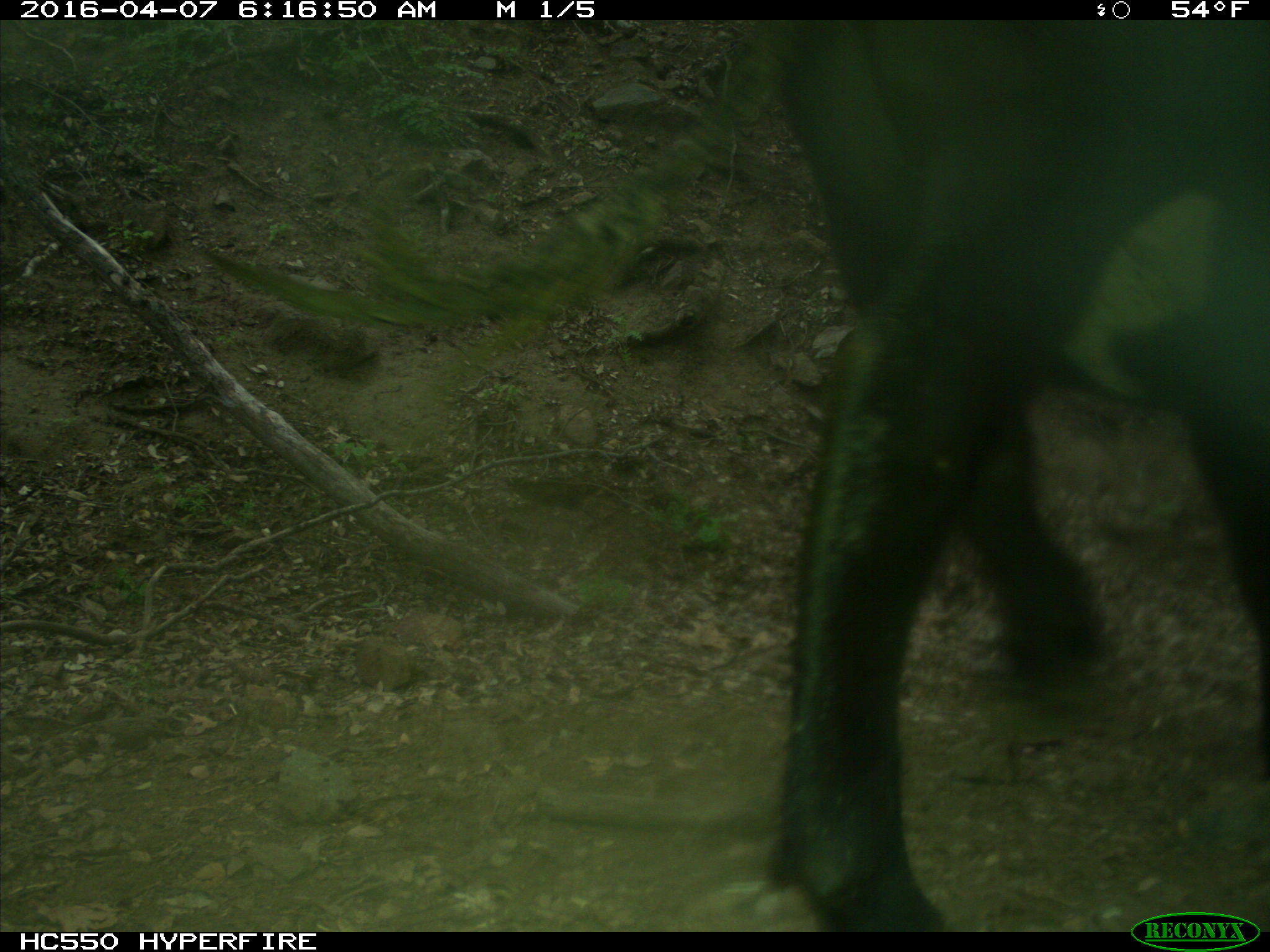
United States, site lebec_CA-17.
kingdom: Animalia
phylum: Chordata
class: Mammalia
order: Artiodactyla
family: Bovidae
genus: Bos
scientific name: Bos taurus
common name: domestic cow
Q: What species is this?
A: Bos taurus (domestic cow).